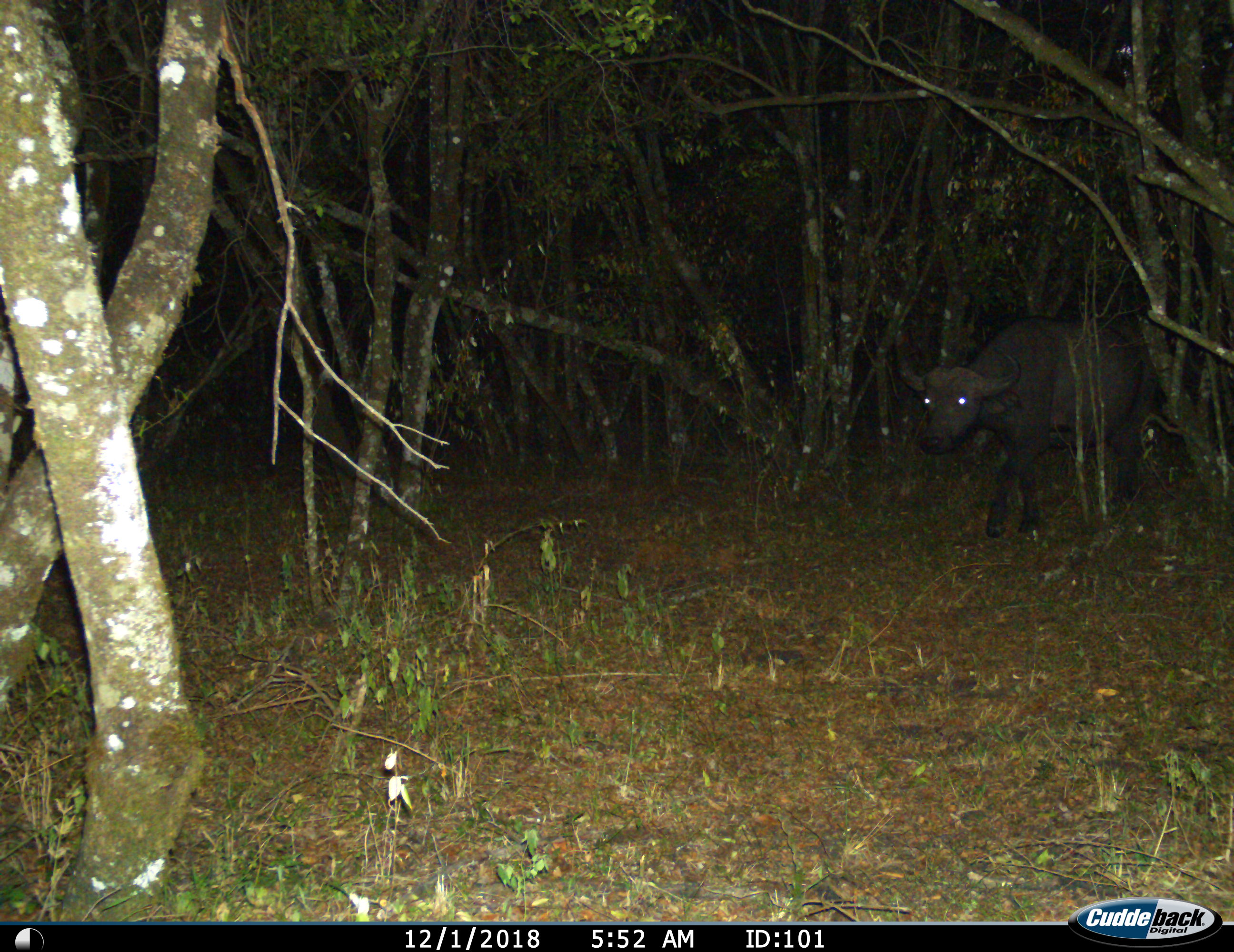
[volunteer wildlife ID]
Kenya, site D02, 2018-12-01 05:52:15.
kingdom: Animalia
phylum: Chordata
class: Mammalia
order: Artiodactyla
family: Bovidae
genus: Syncerus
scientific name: Syncerus caffer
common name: cape buffalo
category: buffalo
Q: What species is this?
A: Buffalo (cape buffalo) (Syncerus caffer).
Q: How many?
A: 1.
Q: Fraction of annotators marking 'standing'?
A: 44%.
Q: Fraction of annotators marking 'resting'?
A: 0%.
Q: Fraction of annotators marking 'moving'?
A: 67%.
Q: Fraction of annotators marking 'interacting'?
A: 0%.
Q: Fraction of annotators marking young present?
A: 0%.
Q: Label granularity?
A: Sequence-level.